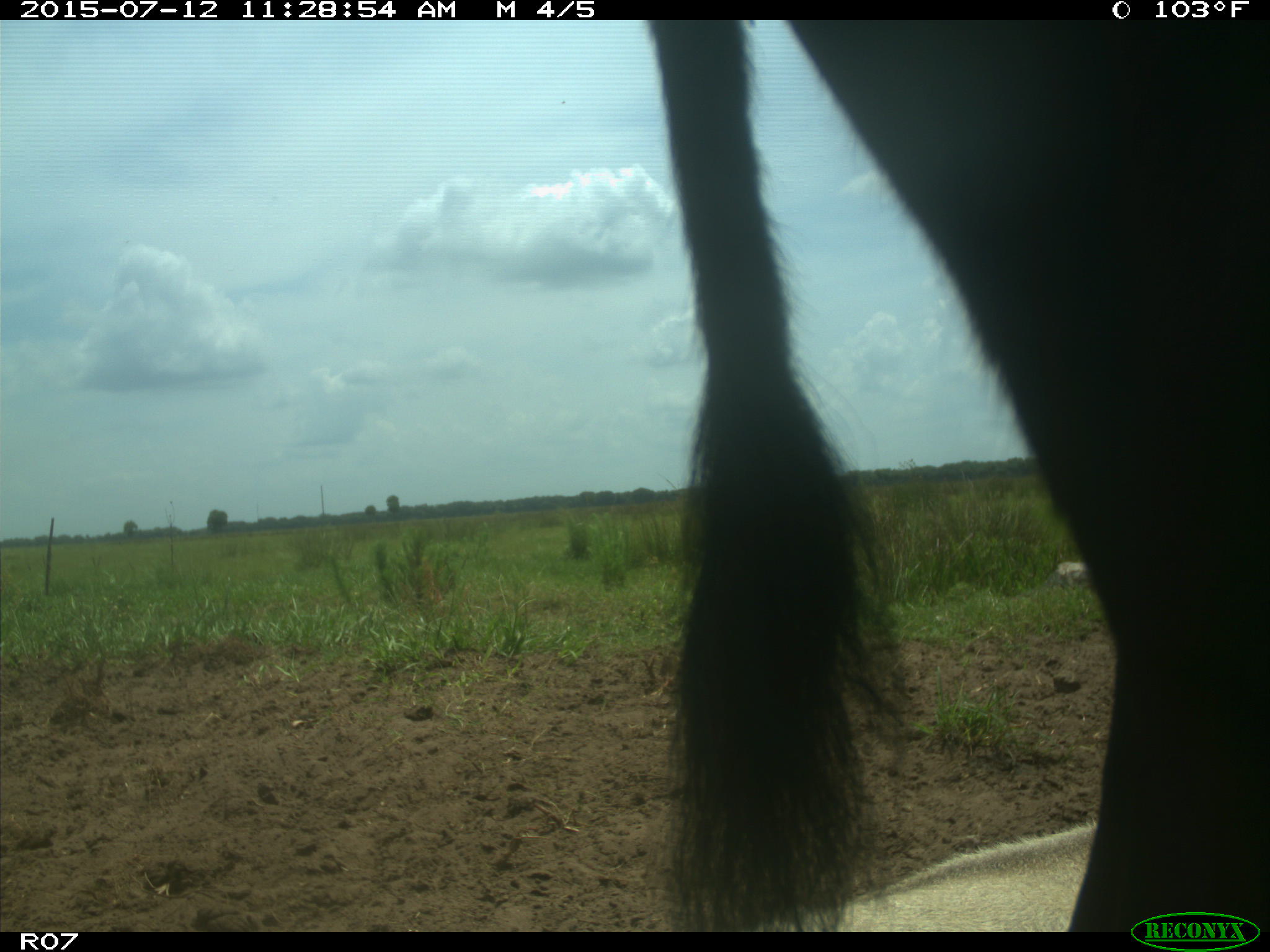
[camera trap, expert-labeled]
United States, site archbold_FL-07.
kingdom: Animalia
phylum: Chordata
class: Mammalia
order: Artiodactyla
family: Bovidae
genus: Bos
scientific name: Bos taurus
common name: domestic cow